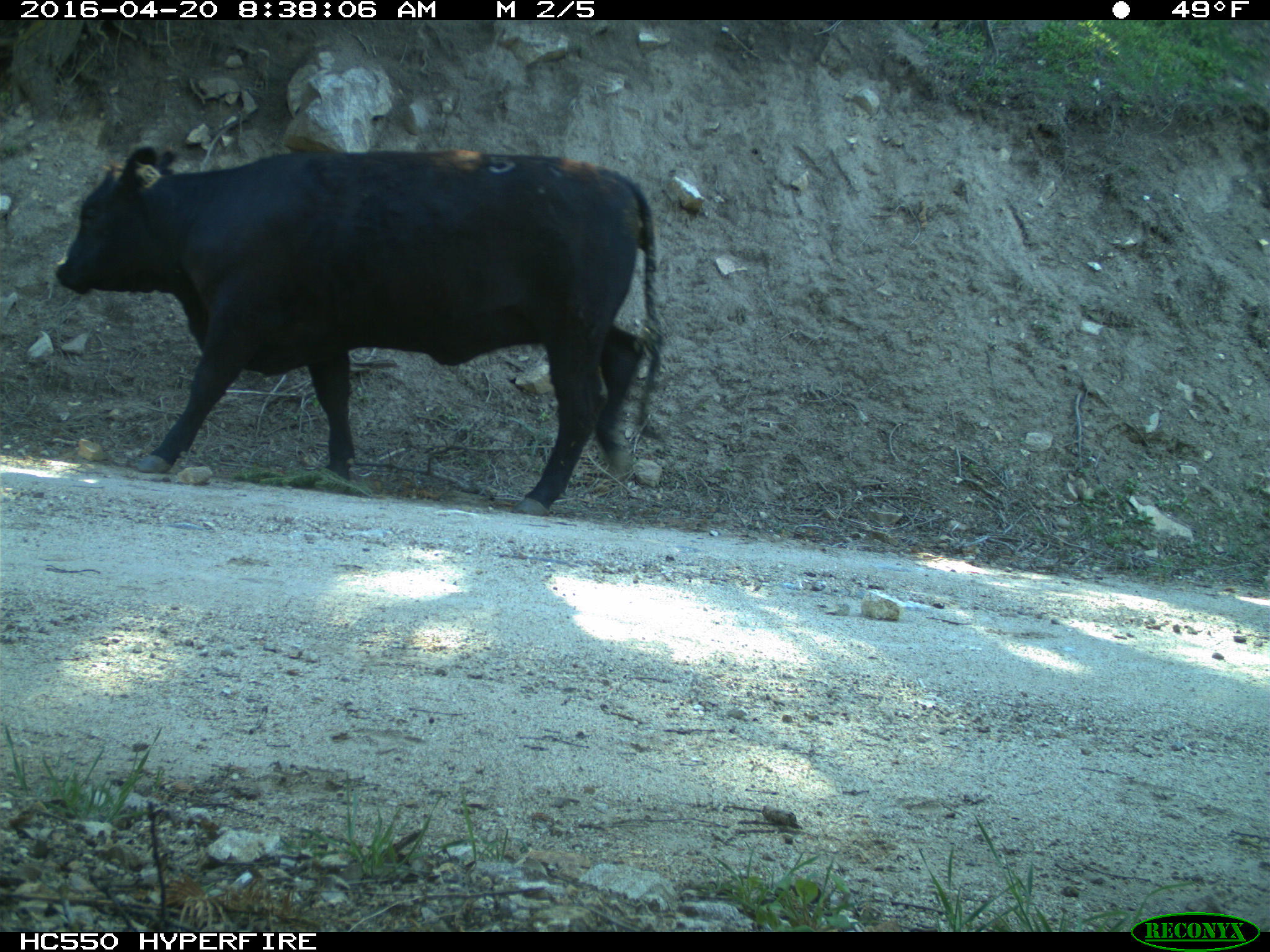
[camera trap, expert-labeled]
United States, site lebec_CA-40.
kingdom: Animalia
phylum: Chordata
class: Mammalia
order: Artiodactyla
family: Bovidae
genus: Bos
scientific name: Bos taurus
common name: domestic cow